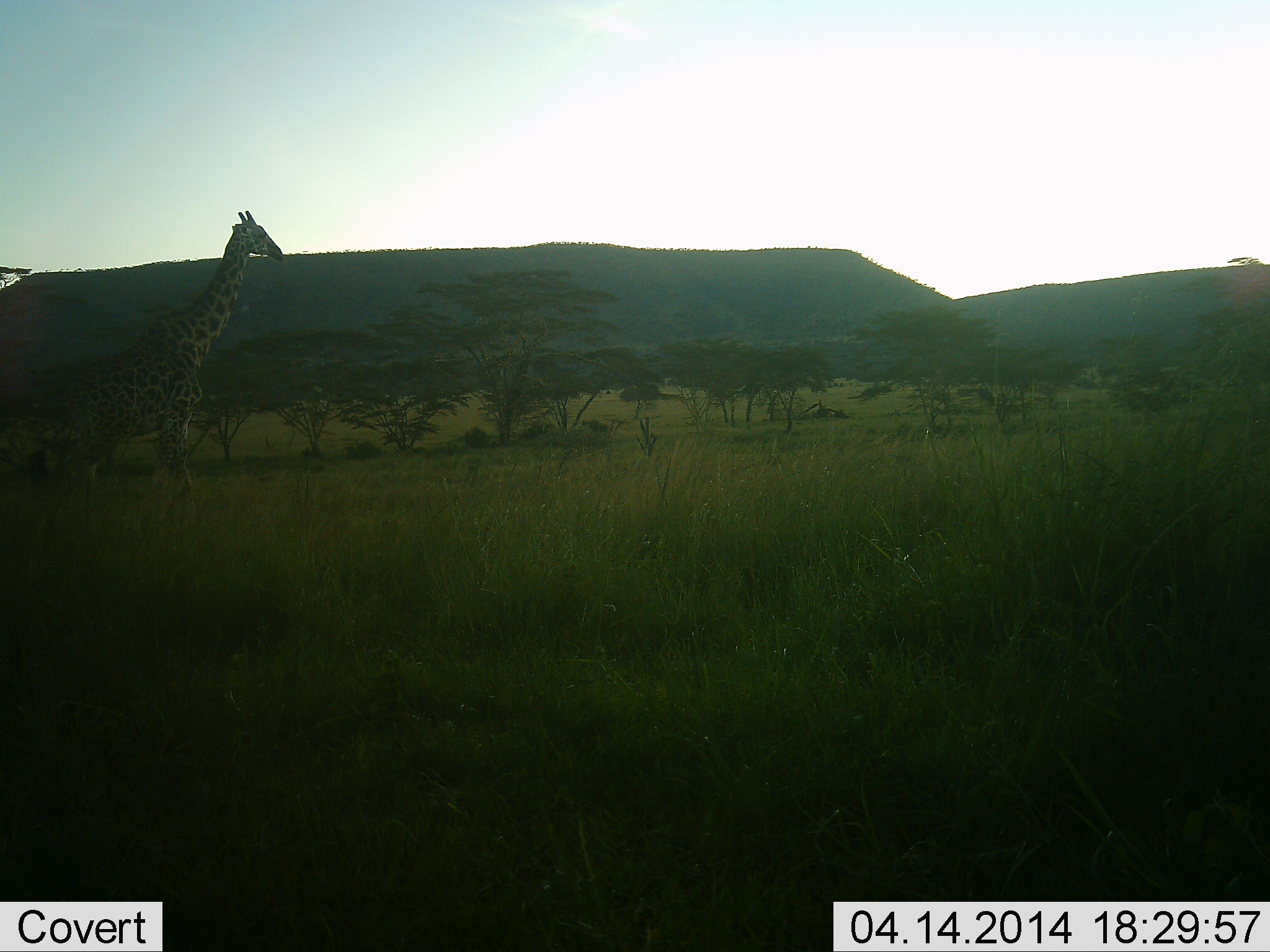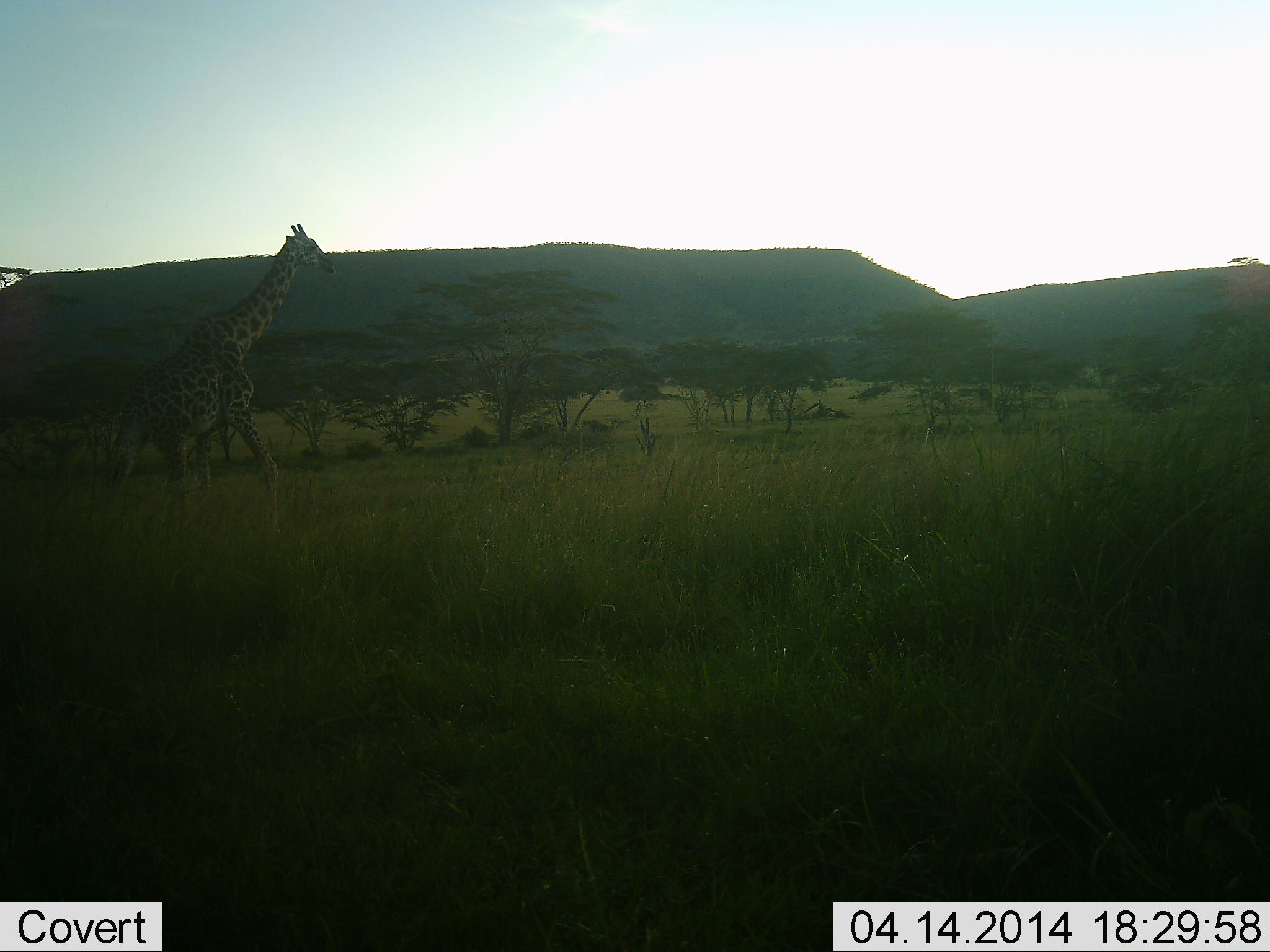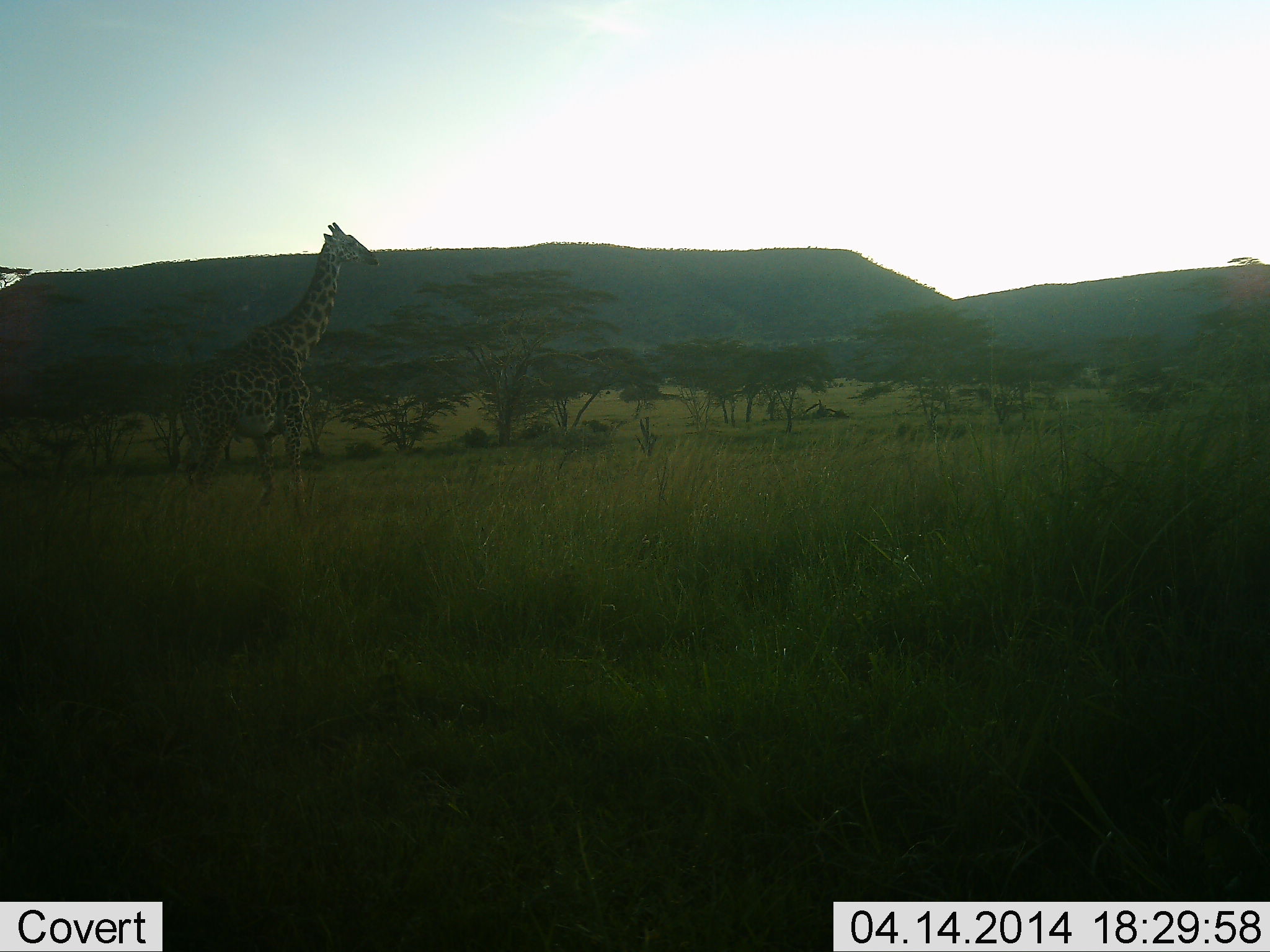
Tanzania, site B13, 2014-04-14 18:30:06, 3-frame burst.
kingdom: Animalia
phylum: Chordata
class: Mammalia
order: Artiodactyla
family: Giraffidae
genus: Giraffa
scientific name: Giraffa camelopardalis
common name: giraffe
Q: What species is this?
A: Giraffe (Giraffa camelopardalis).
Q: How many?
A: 1.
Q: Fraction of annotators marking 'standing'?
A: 0%.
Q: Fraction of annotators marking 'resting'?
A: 0%.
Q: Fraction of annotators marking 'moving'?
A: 100%.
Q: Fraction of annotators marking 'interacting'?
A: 0%.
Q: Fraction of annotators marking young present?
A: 0%.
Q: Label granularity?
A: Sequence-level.